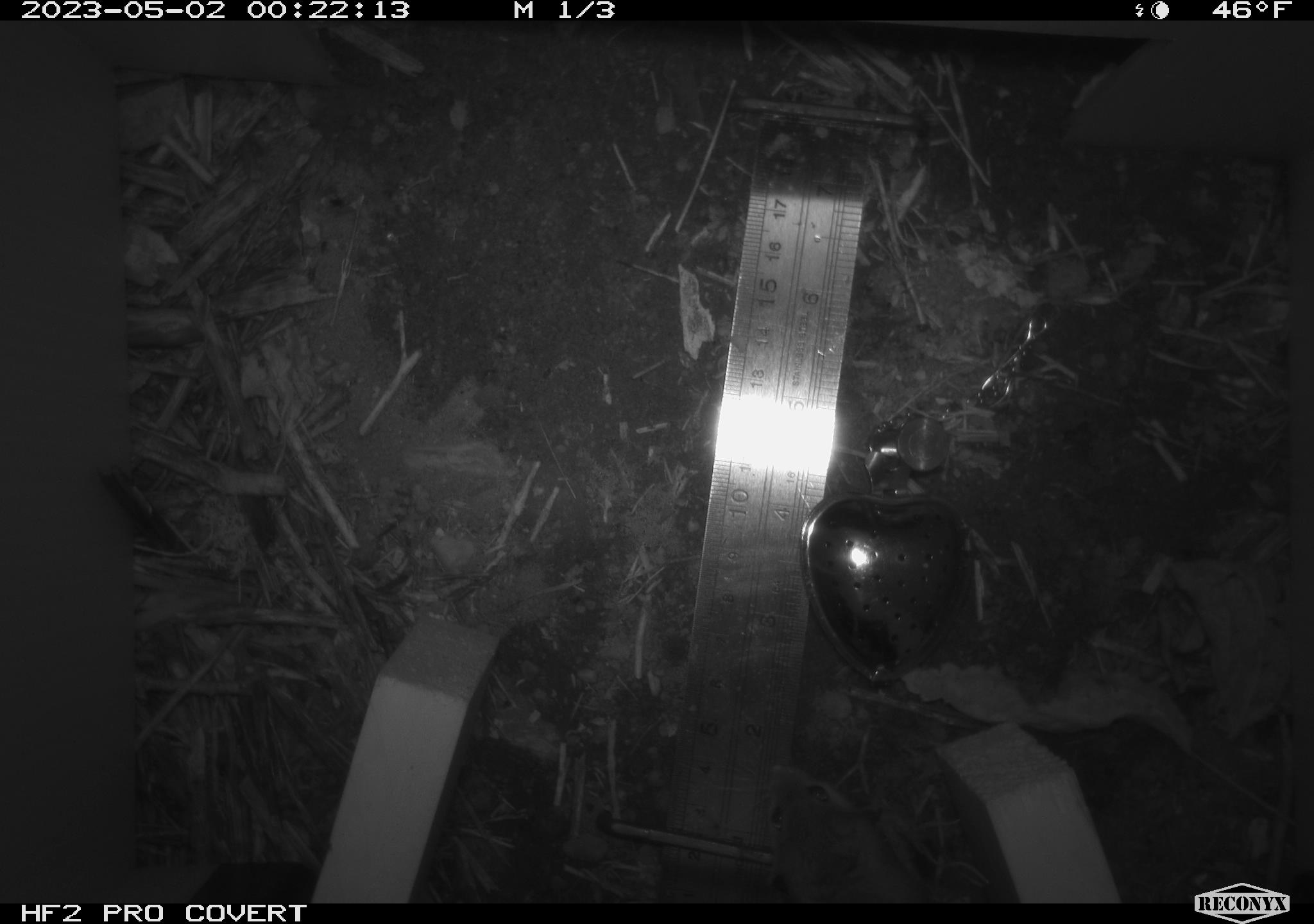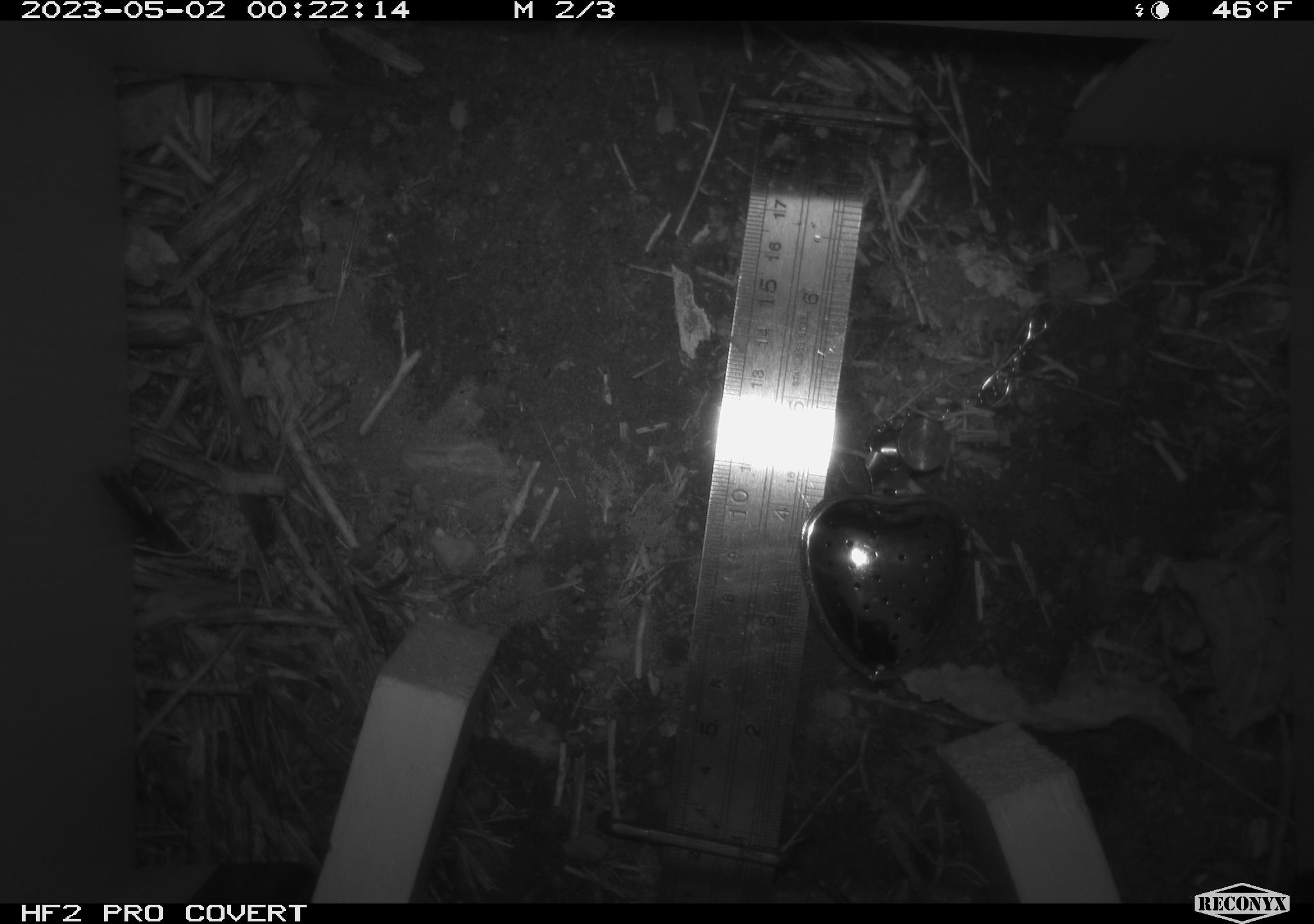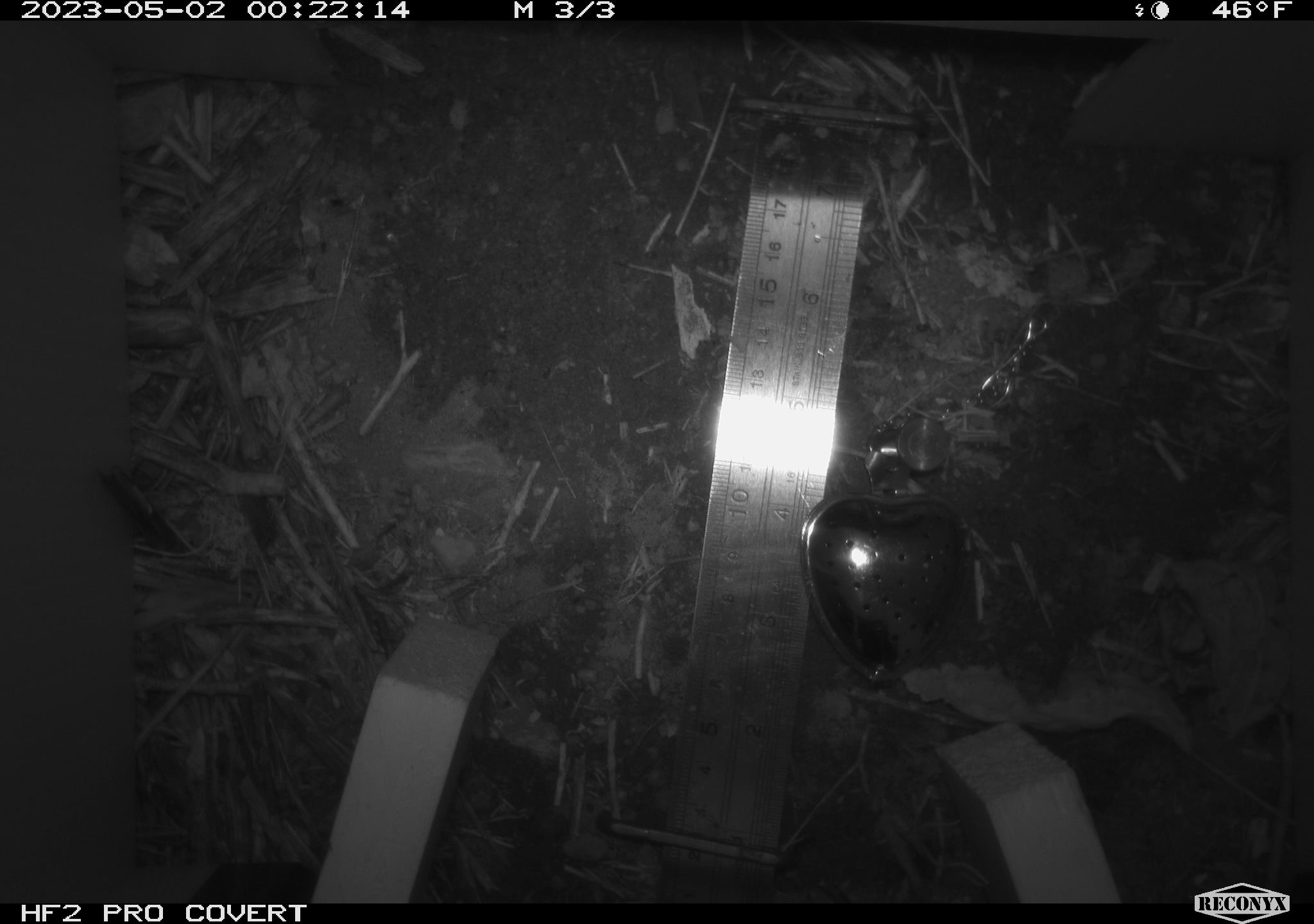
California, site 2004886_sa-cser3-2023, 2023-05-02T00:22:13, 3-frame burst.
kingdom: Animalia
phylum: Chordata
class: Mammalia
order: Rodentia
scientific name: Rodentia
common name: rodent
Rodent (Rodentia).